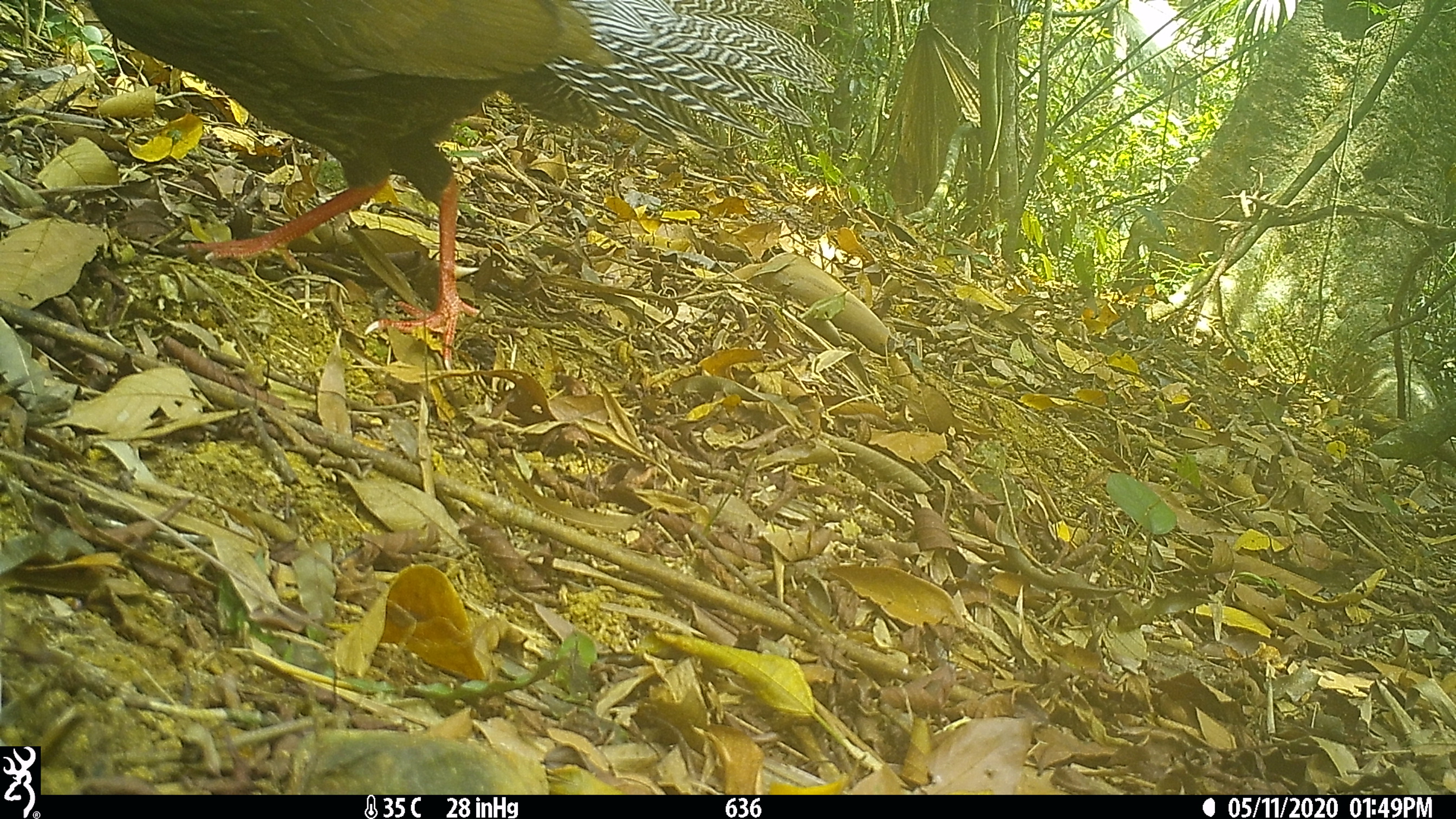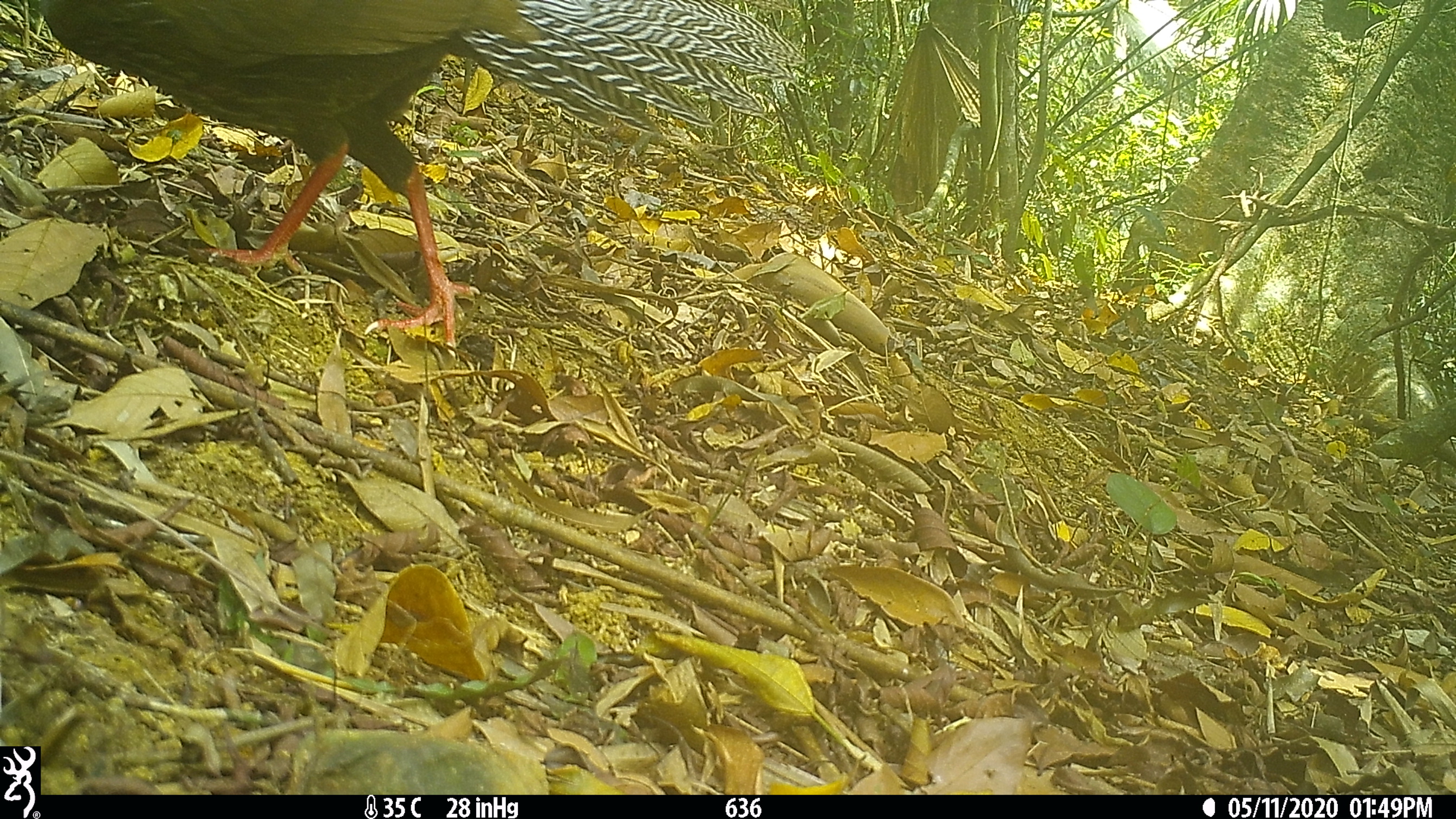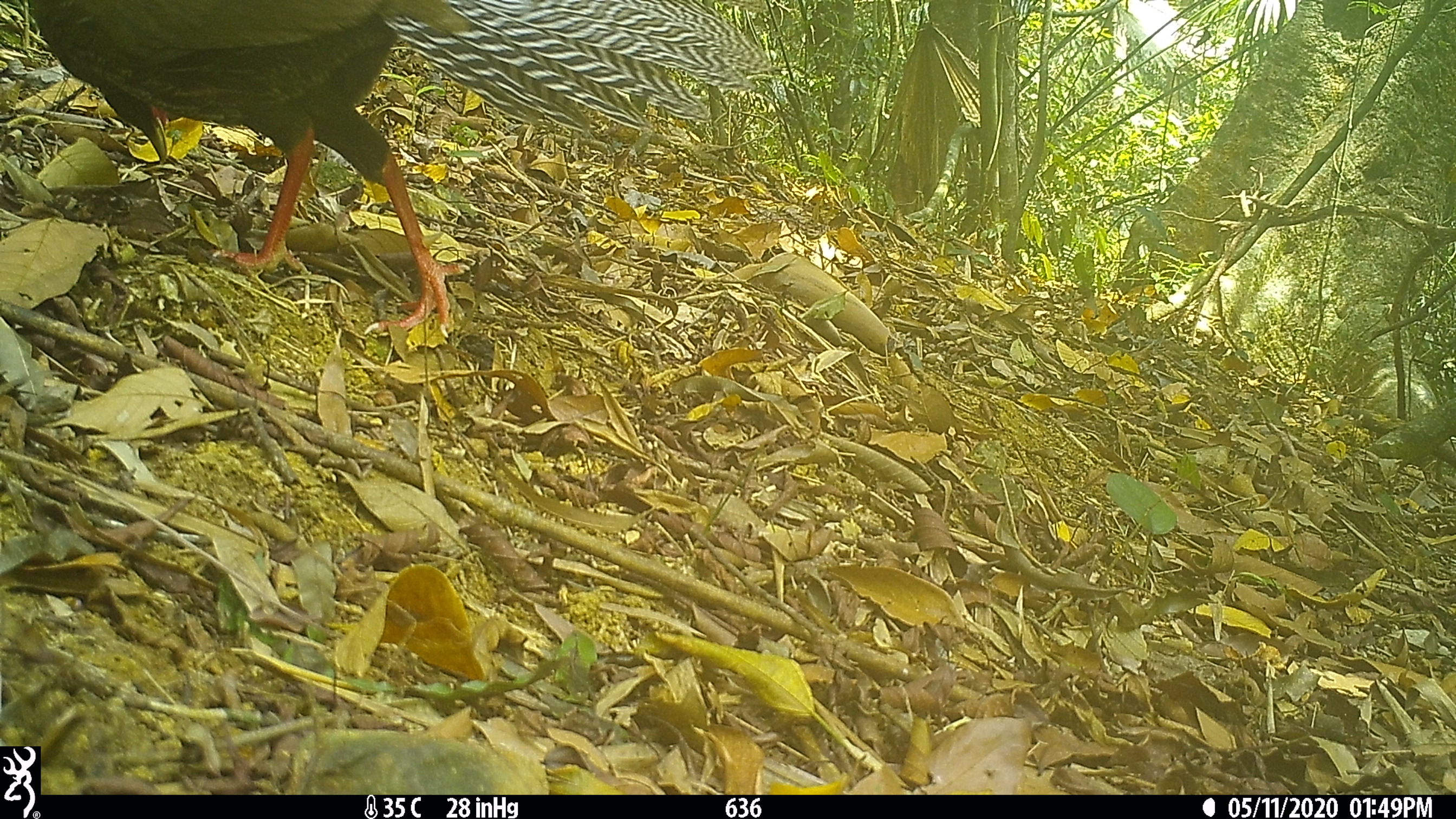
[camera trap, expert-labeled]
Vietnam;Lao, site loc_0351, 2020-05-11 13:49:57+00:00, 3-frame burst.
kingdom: Animalia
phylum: Chordata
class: Aves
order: Galliformes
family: Phasianidae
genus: Lophura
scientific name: Lophura nycthemera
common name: silver pheasant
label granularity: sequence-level